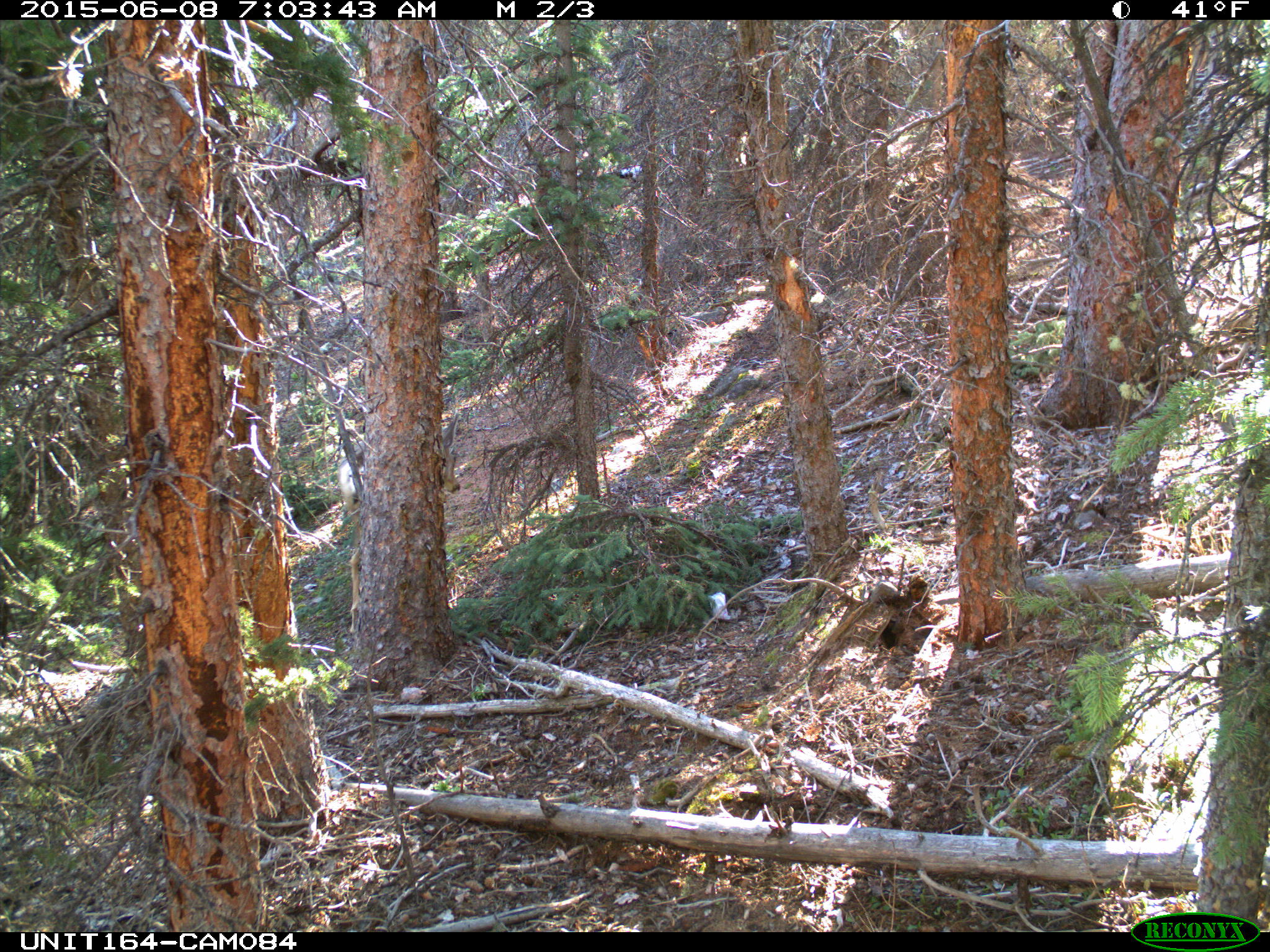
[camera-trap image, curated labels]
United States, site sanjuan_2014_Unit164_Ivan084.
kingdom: Animalia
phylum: Chordata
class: Mammalia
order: Artiodactyla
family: Cervidae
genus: Odocoileus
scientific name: Odocoileus hemionus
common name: mule deer